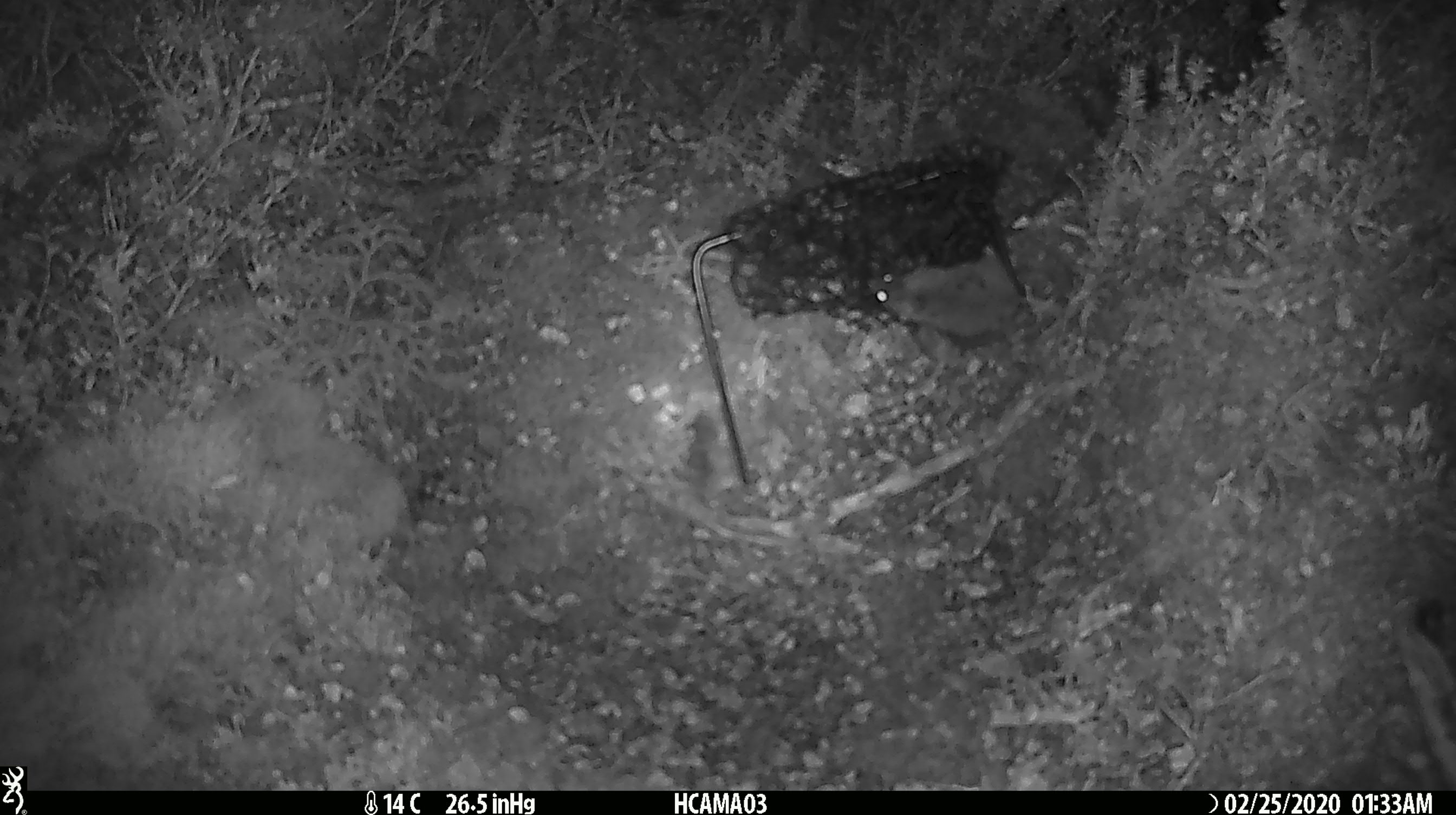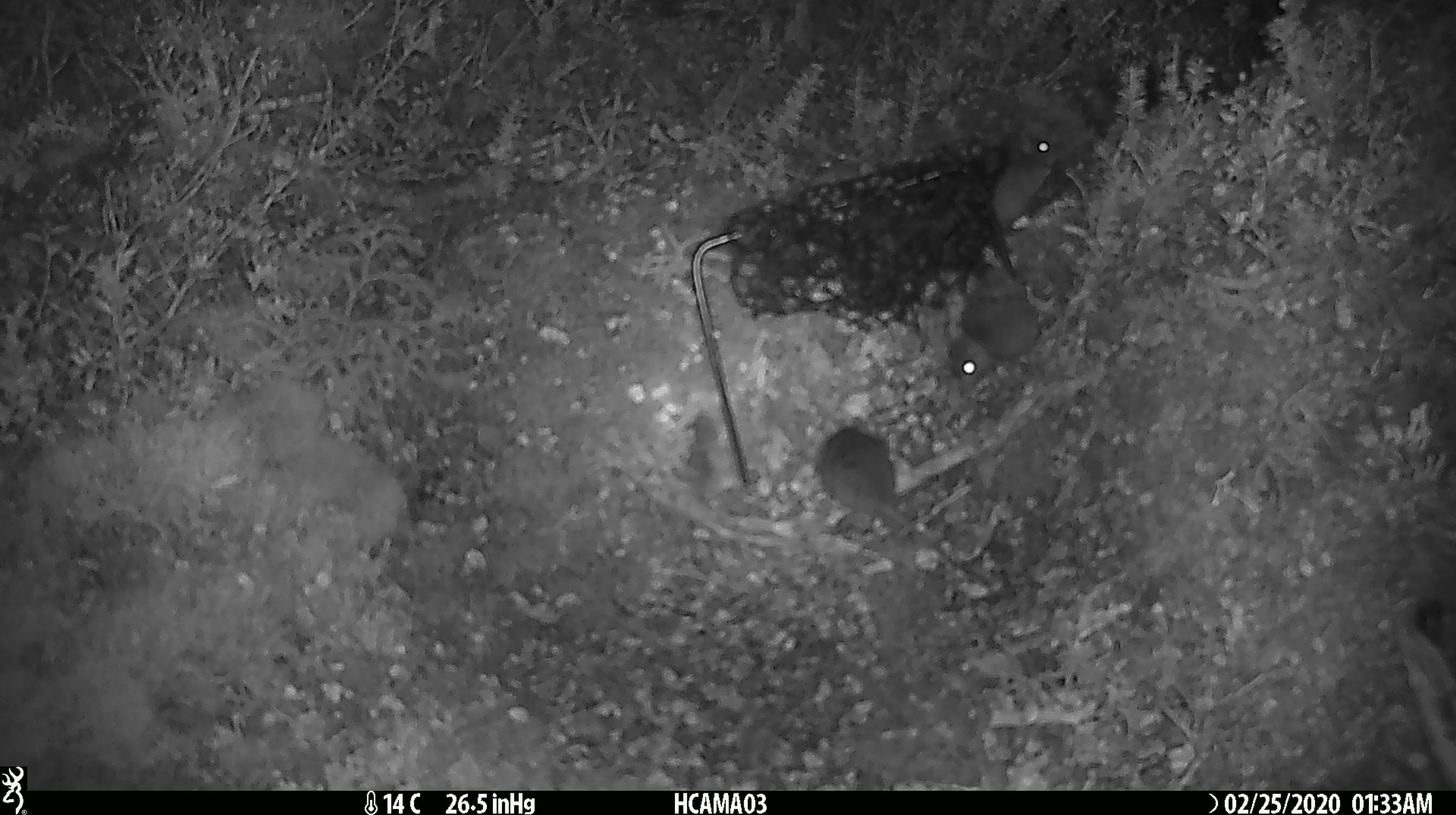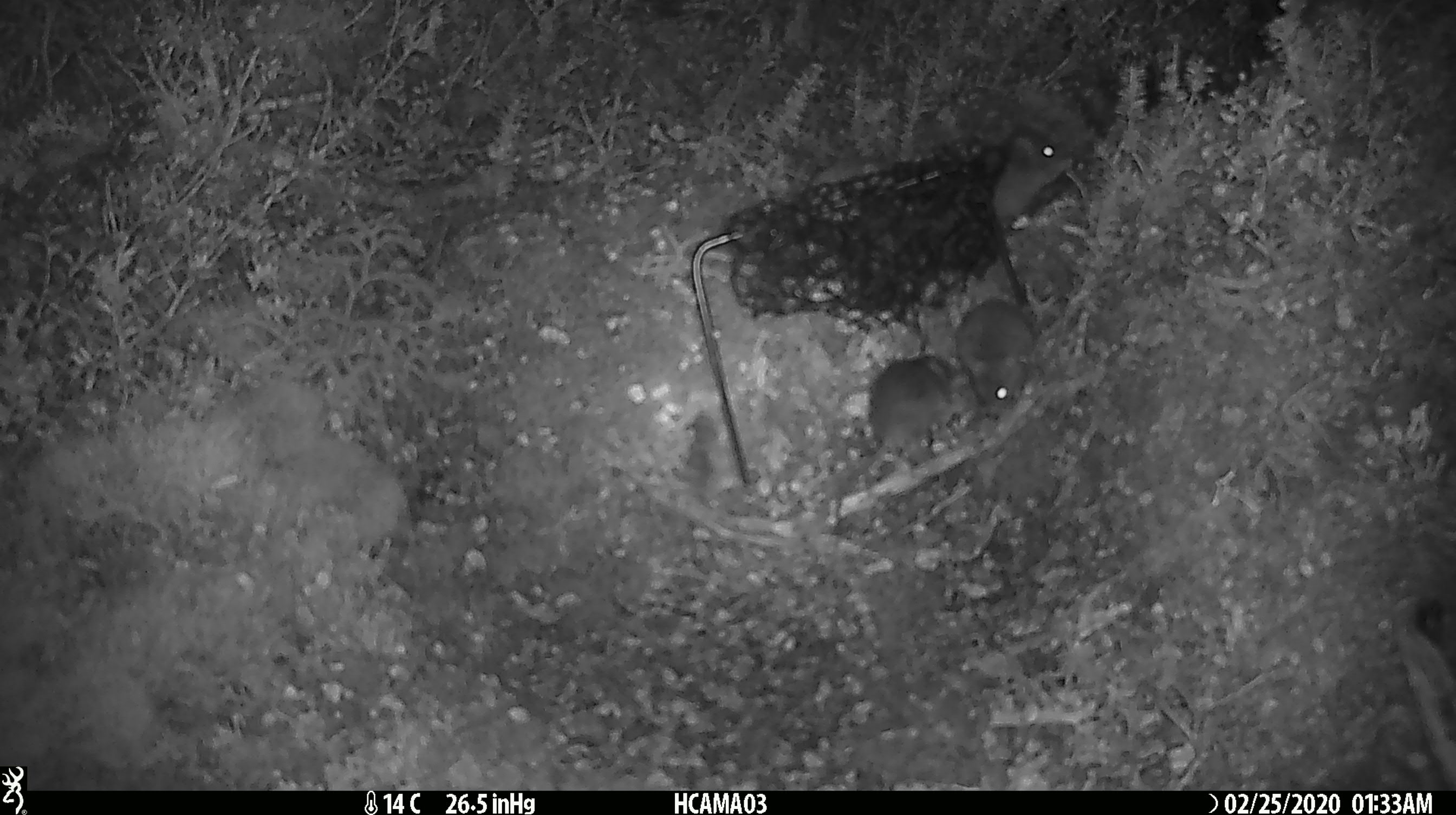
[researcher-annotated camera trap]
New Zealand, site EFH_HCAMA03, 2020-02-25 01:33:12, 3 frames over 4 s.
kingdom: Animalia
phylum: Chordata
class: Mammalia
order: Rodentia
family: Muridae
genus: Mus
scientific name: Mus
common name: mouse